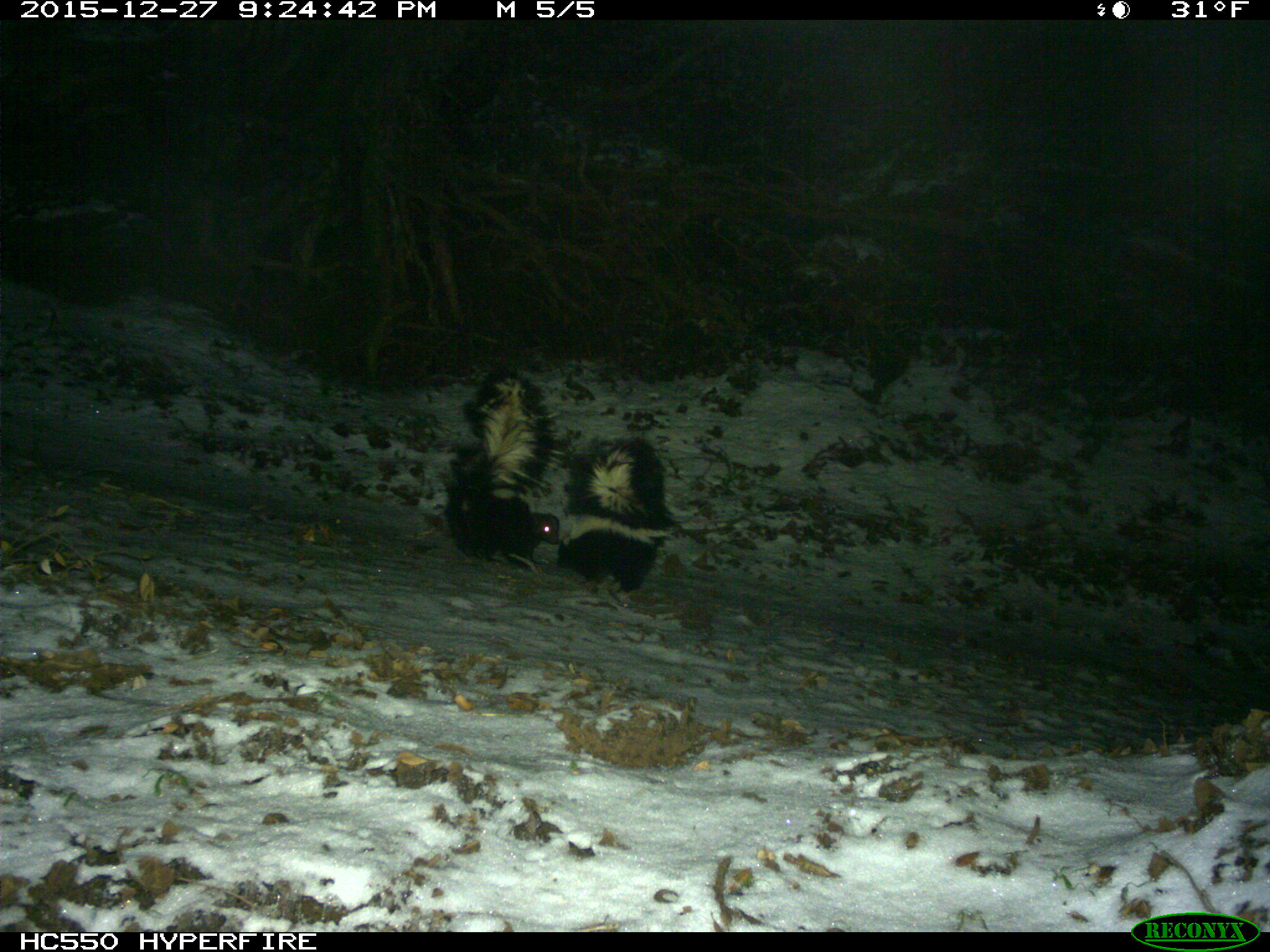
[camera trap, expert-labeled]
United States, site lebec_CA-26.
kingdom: Animalia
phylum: Chordata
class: Mammalia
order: Carnivora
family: Mephitidae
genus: Mephitis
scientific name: Mephitis mephitis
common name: striped skunk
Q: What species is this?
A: Mephitis mephitis (striped skunk).